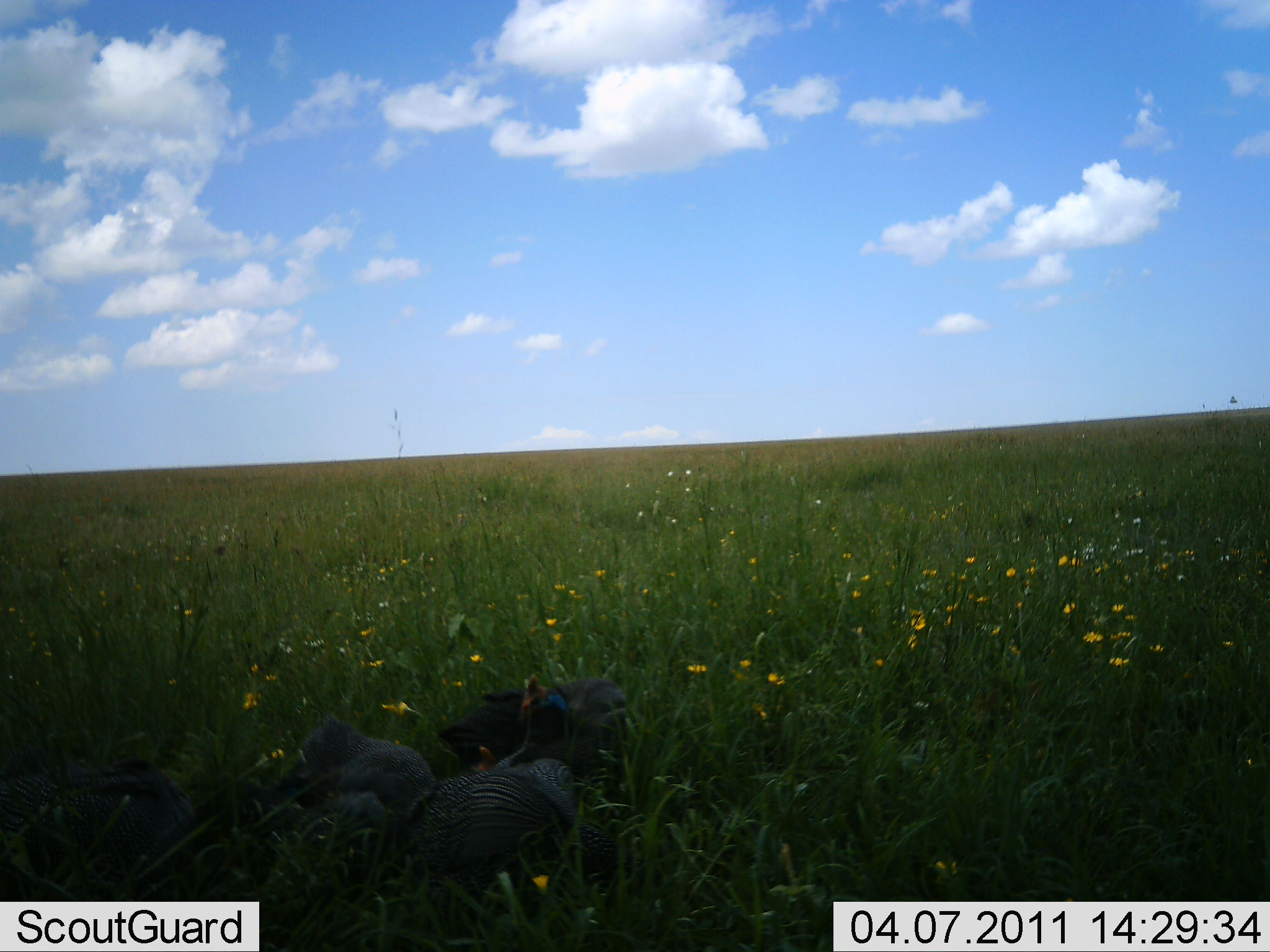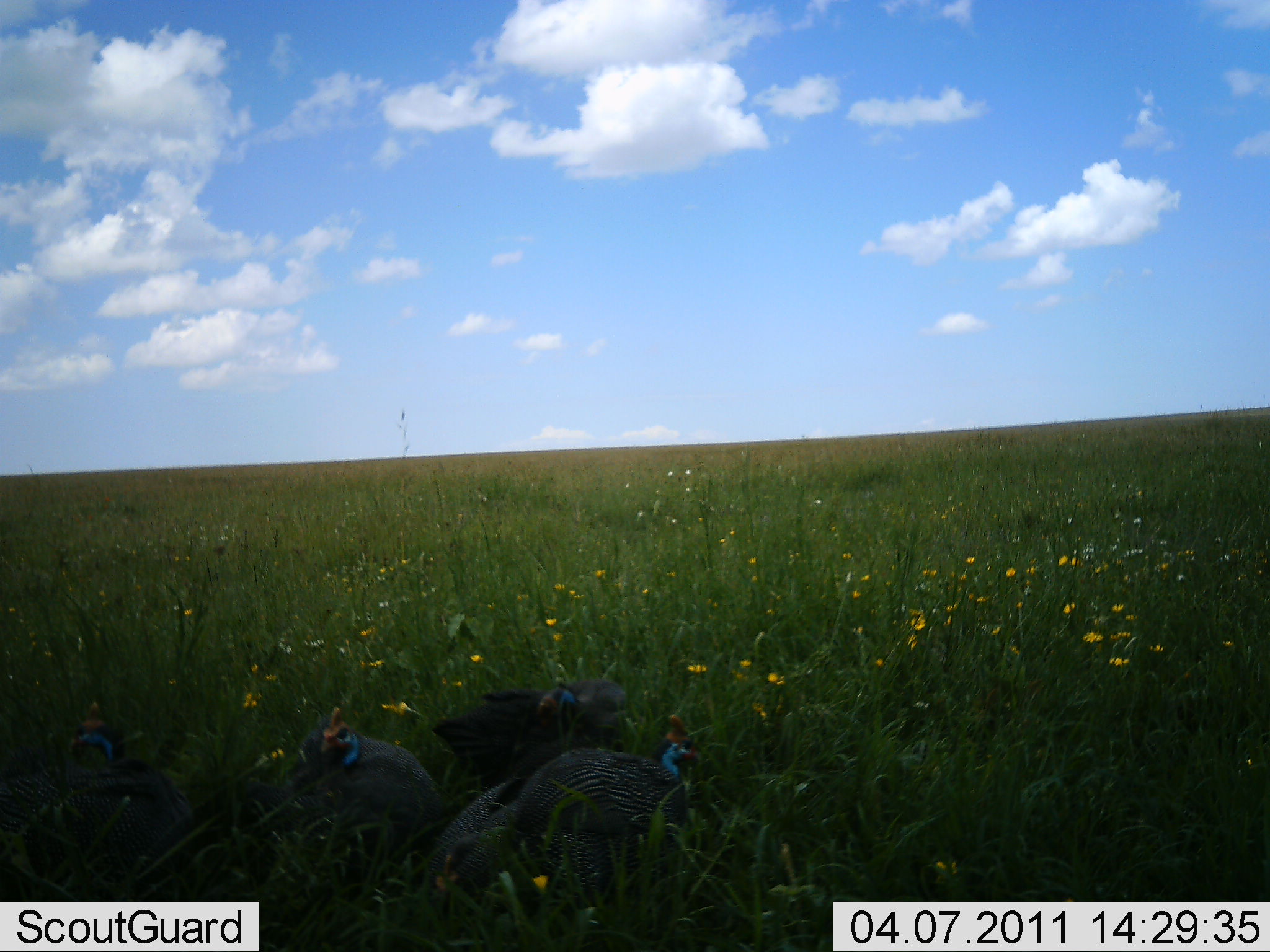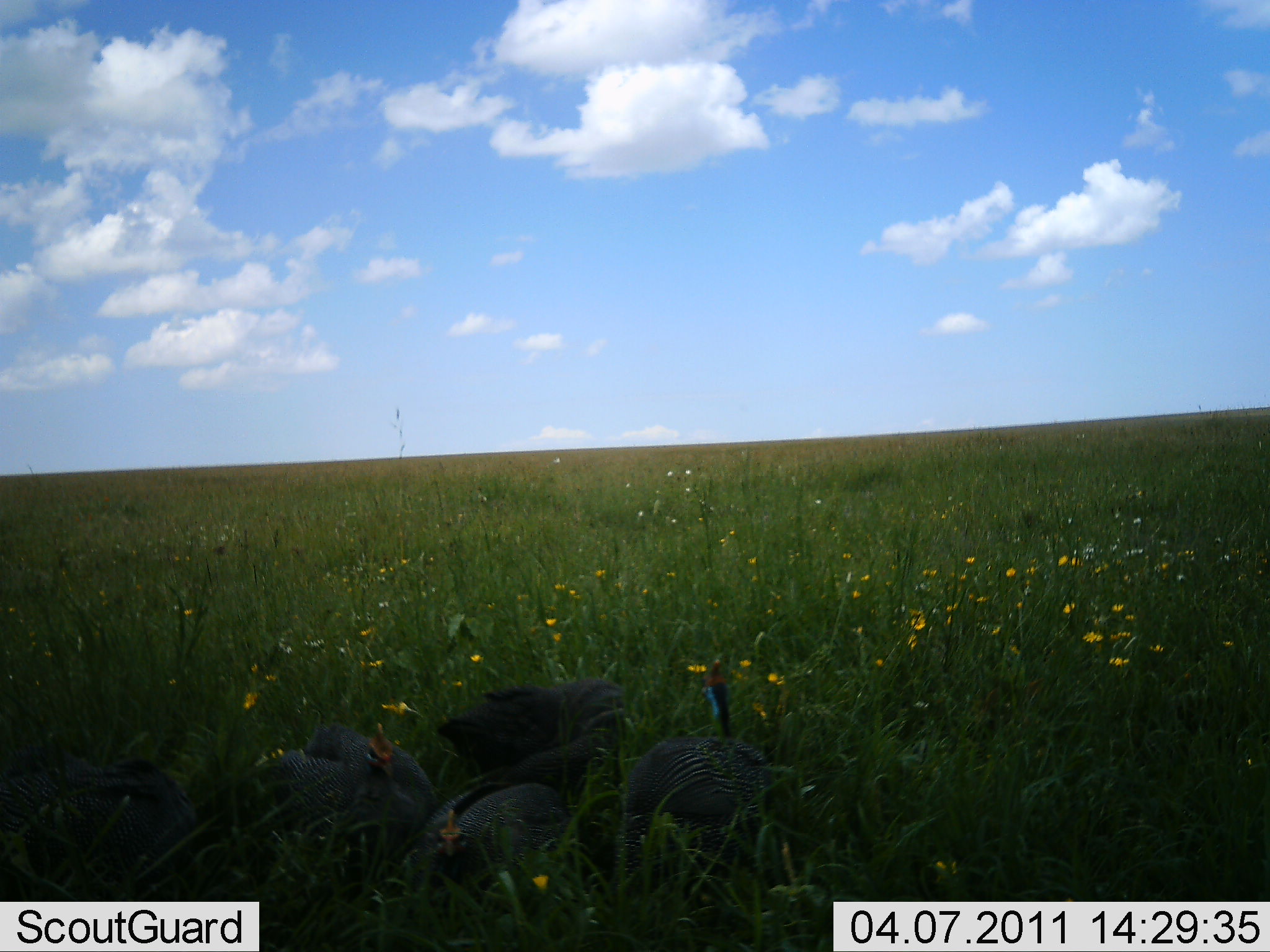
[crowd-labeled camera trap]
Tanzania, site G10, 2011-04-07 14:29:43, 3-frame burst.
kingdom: Animalia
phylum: Chordata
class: Aves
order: Galliformes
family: Numididae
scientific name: Numididae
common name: guinea fowl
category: guineafowl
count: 4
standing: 27%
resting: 27%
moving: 45%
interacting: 27%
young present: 0%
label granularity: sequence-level